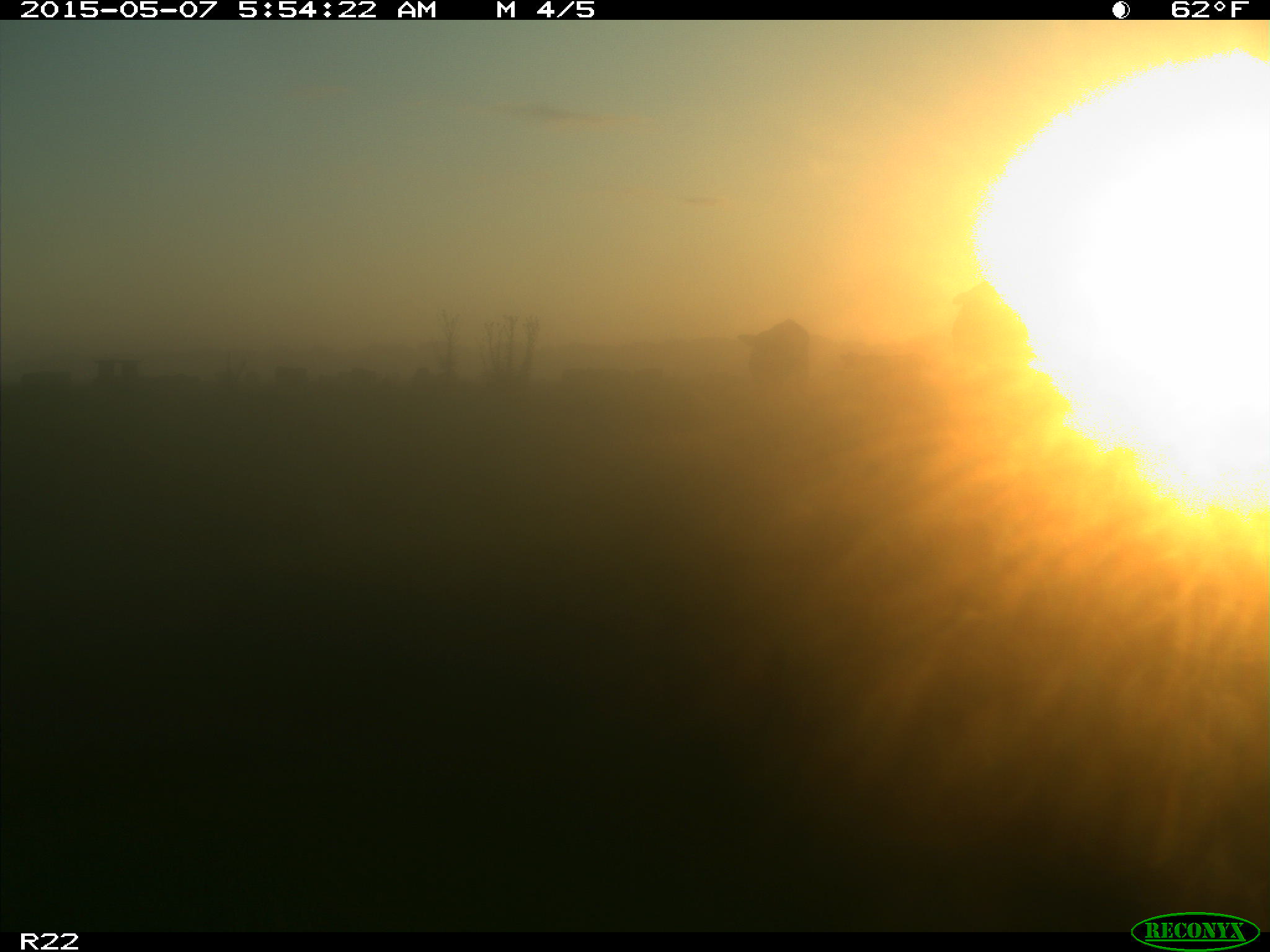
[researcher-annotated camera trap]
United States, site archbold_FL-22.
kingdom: Animalia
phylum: Chordata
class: Mammalia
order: Artiodactyla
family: Bovidae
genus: Bos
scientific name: Bos taurus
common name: domestic cow